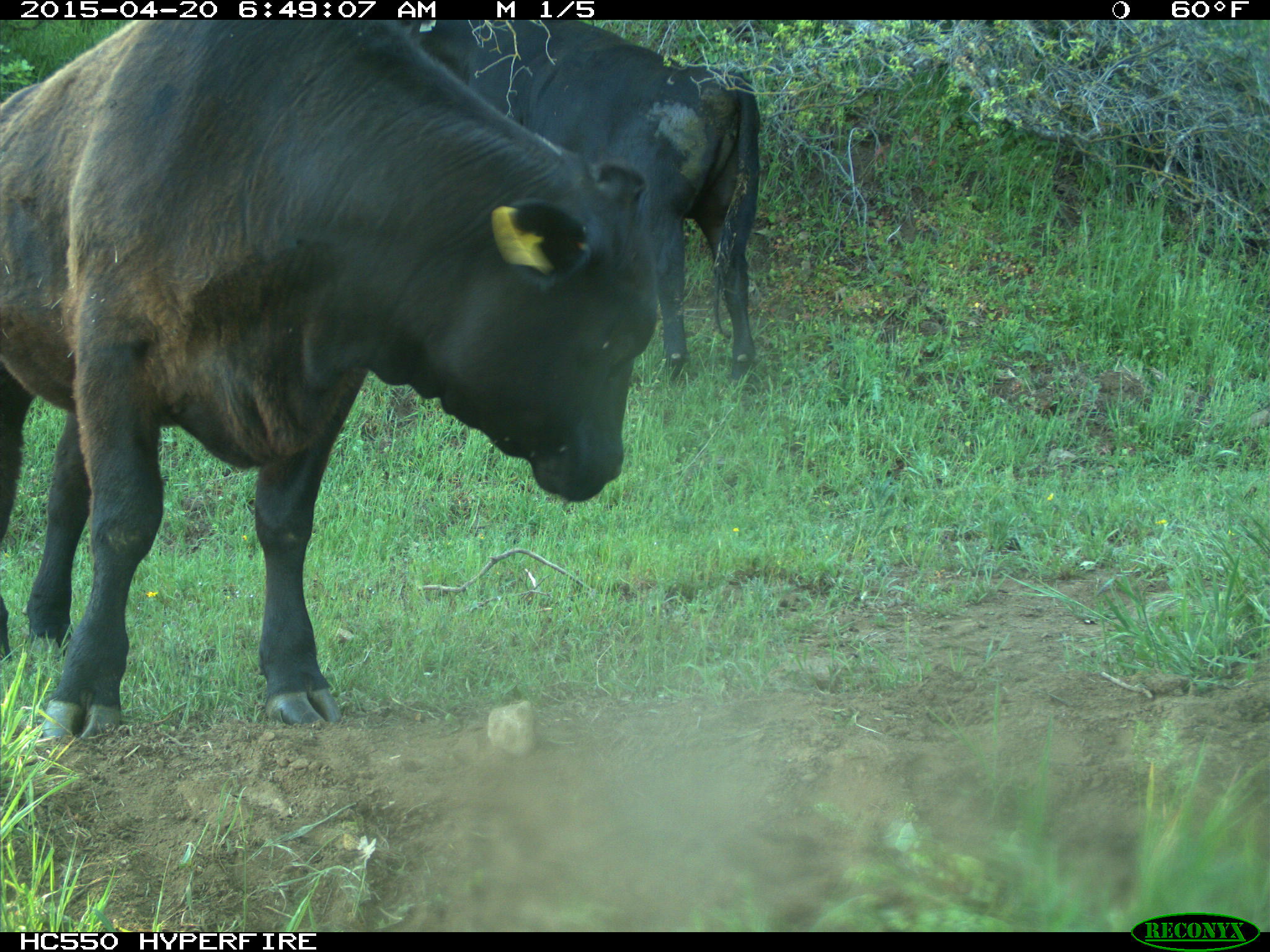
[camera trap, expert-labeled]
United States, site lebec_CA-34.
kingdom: Animalia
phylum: Chordata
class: Mammalia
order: Artiodactyla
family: Bovidae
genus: Bos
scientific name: Bos taurus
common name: domestic cow